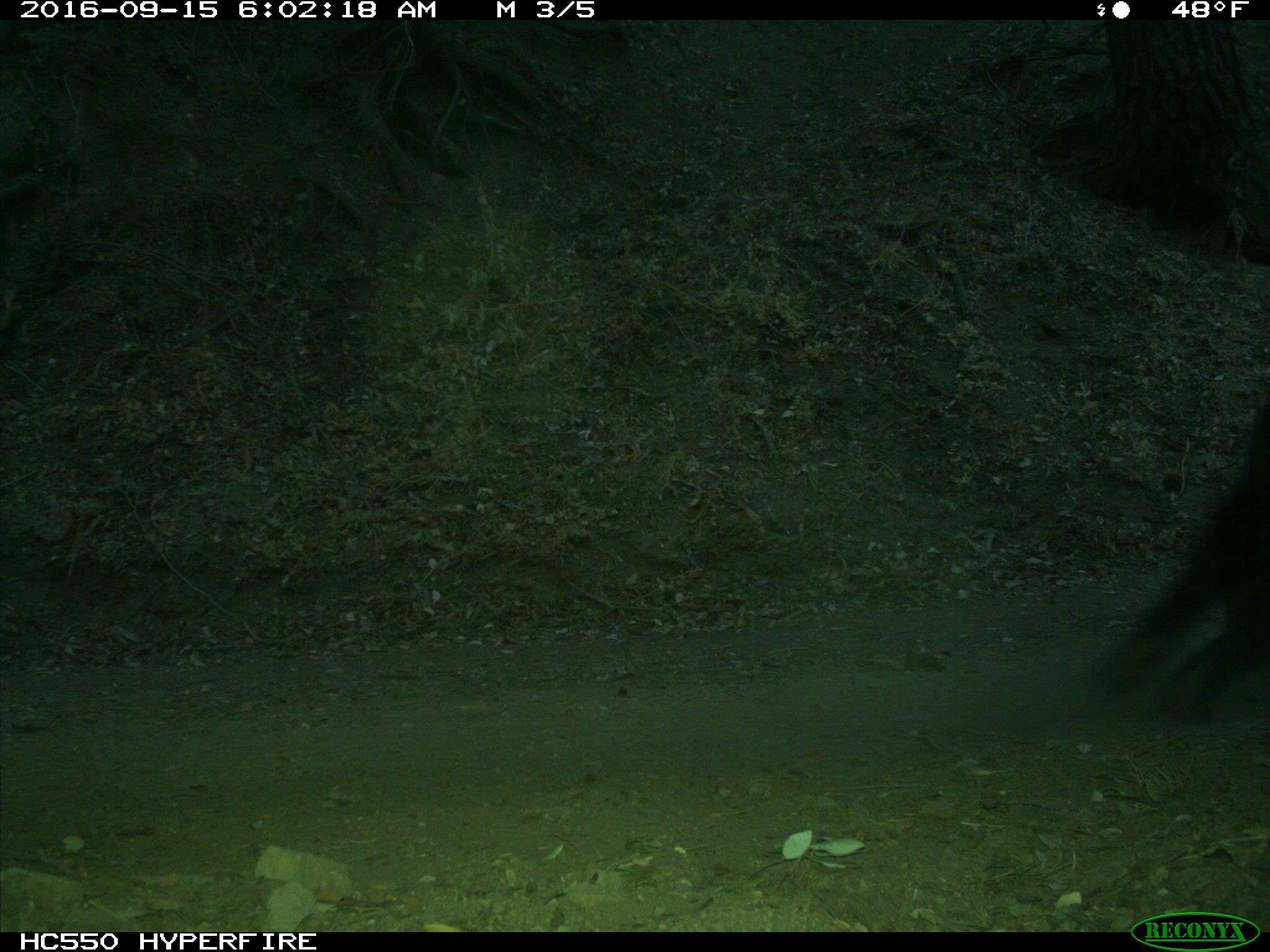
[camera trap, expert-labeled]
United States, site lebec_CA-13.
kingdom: Animalia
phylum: Chordata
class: Mammalia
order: Carnivora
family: Ursidae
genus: Ursus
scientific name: Ursus americanus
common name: american black bear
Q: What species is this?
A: Ursus americanus (american black bear).